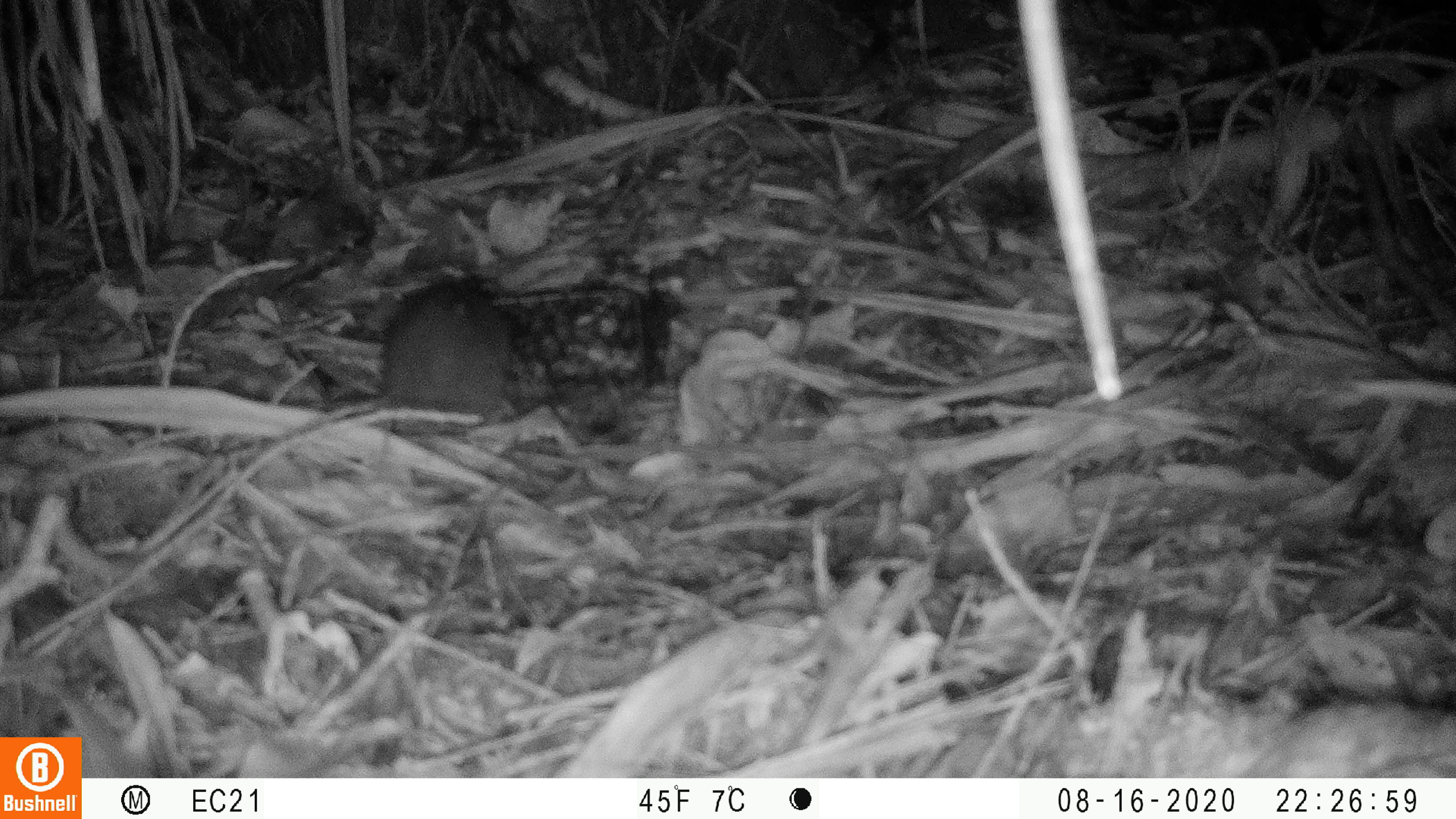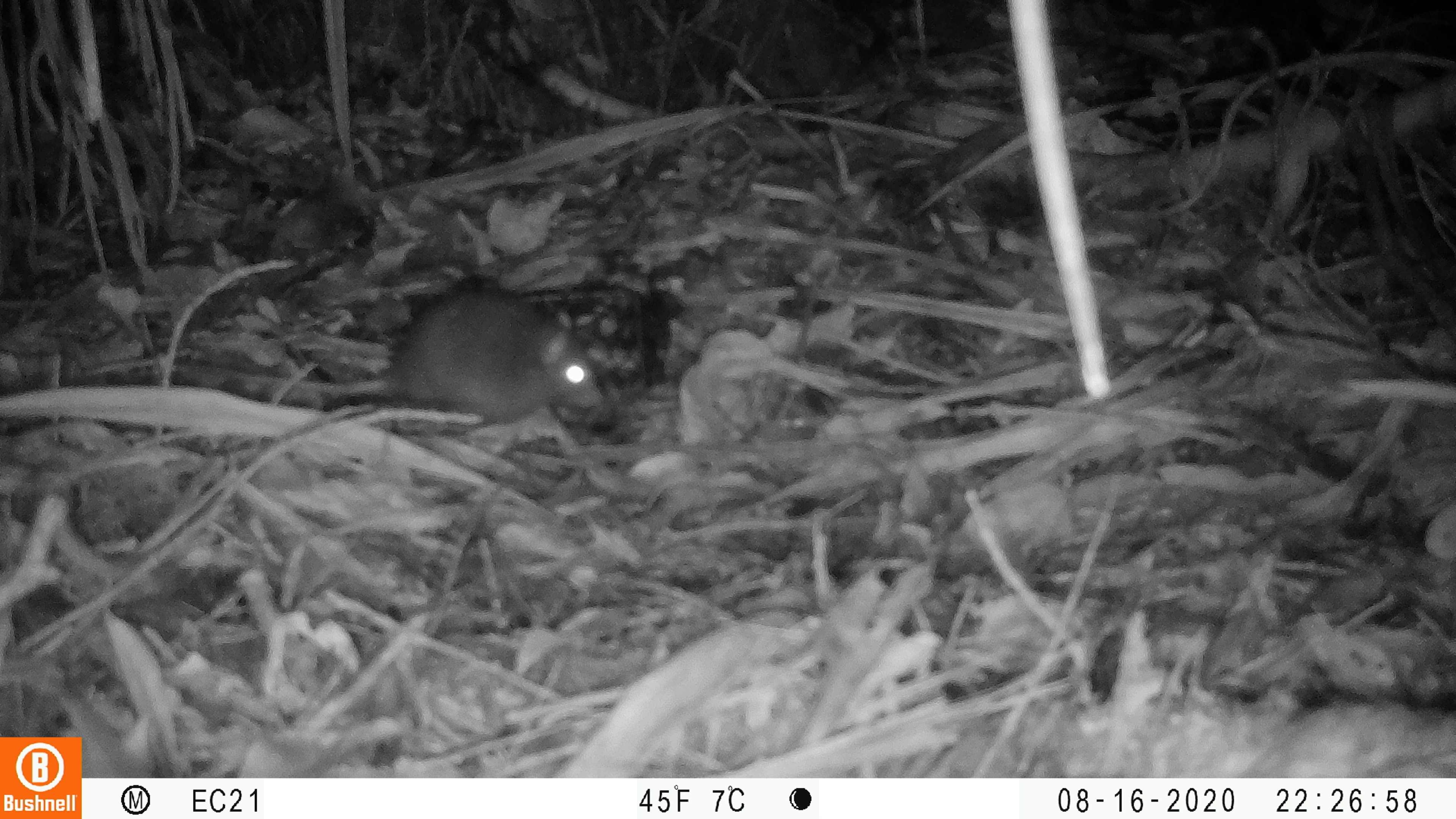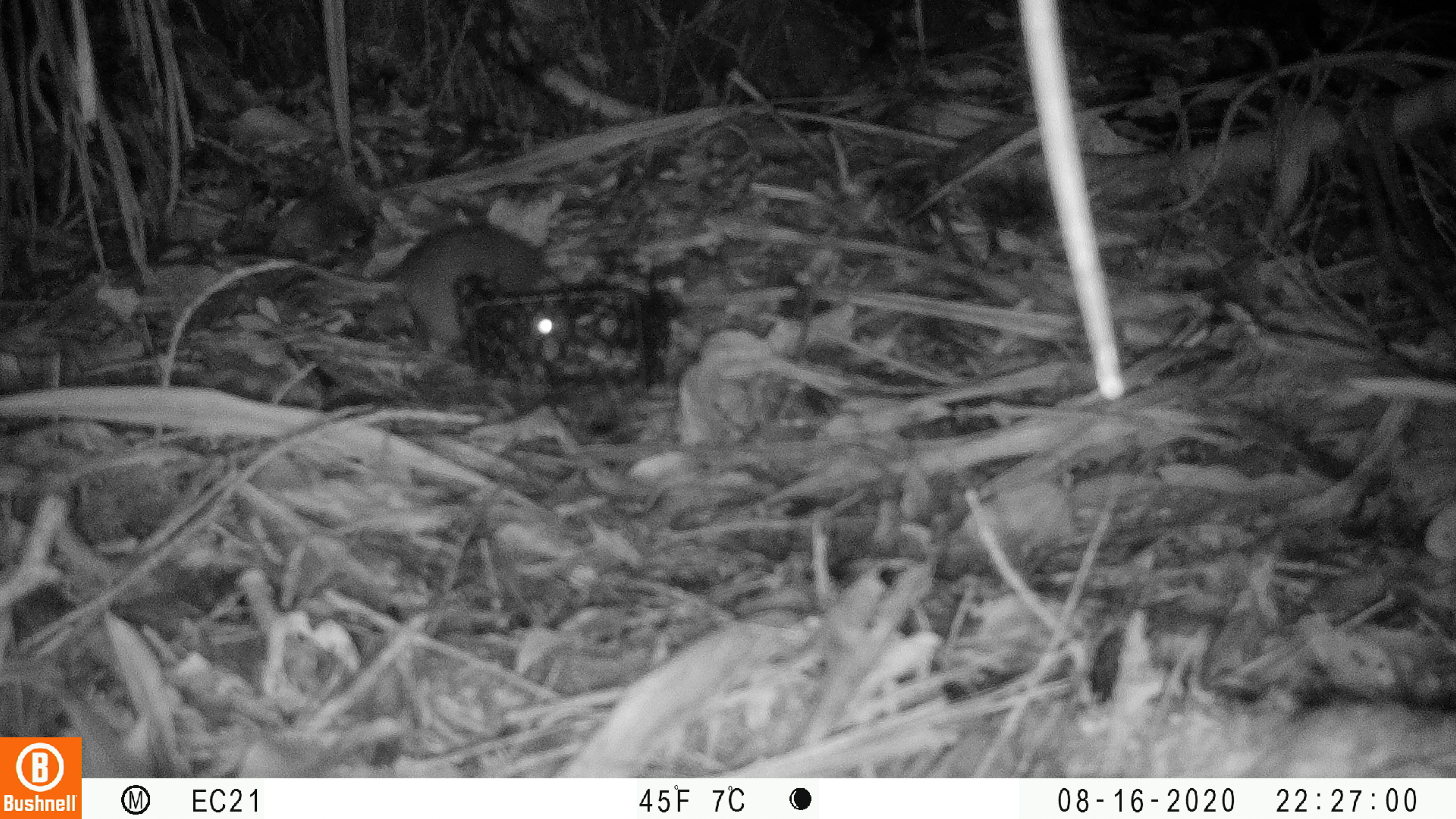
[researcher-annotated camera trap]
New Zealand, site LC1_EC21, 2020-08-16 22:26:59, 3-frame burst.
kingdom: Animalia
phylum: Chordata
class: Mammalia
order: Rodentia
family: Muridae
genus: Rattus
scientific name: Rattus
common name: rat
Rat (Rattus).